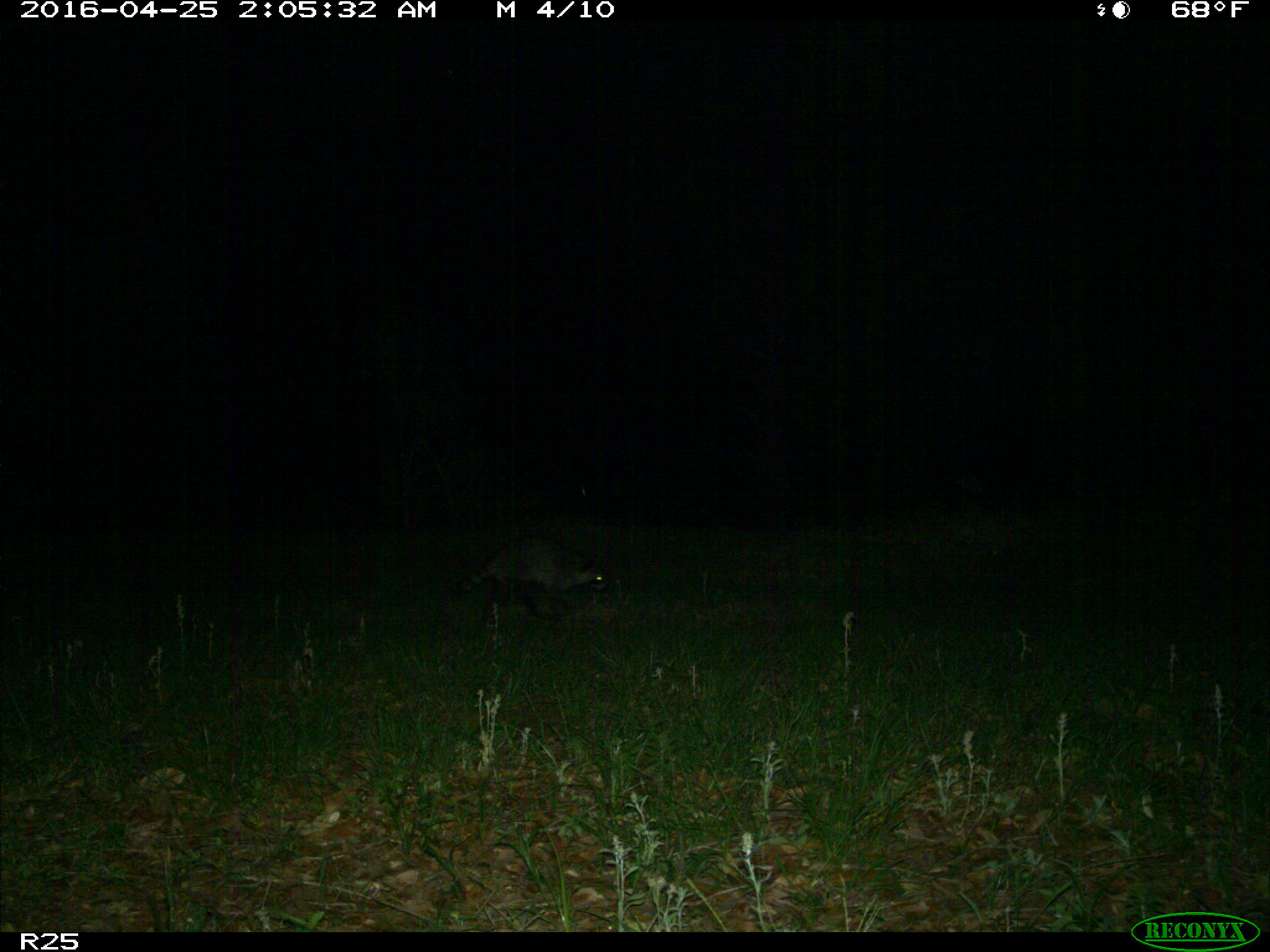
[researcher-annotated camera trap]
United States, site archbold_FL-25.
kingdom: Animalia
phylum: Chordata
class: Mammalia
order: Carnivora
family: Procyonidae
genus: Procyon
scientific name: Procyon lotor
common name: common raccoon